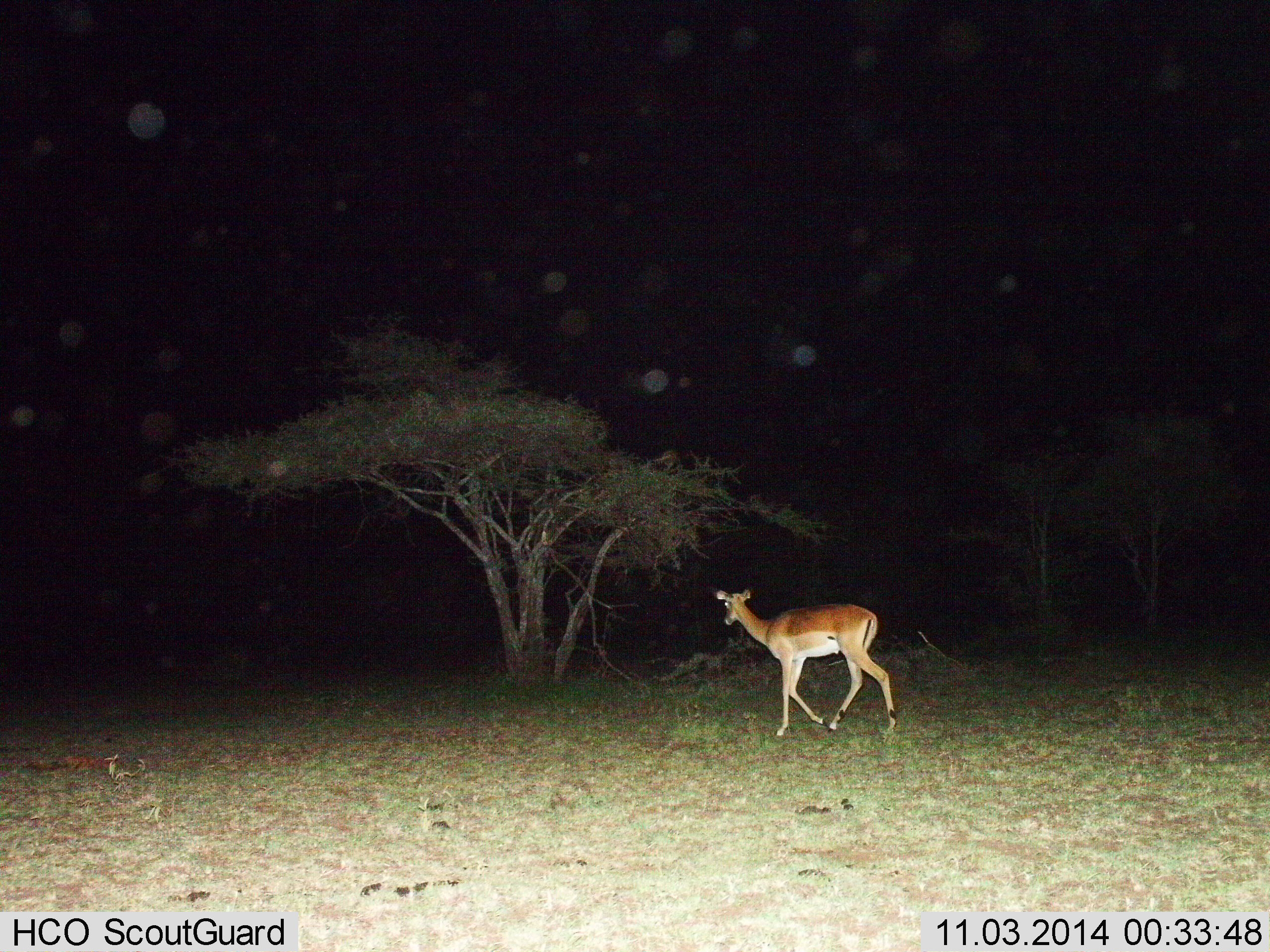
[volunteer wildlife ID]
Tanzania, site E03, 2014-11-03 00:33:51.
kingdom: Animalia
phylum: Chordata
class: Mammalia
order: Artiodactyla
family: Bovidae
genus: Aepyceros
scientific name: Aepyceros melampus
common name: impala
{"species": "impala (Aepyceros melampus)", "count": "1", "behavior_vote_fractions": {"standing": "0%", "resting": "0%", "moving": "100%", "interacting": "0%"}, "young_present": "0%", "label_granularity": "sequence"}